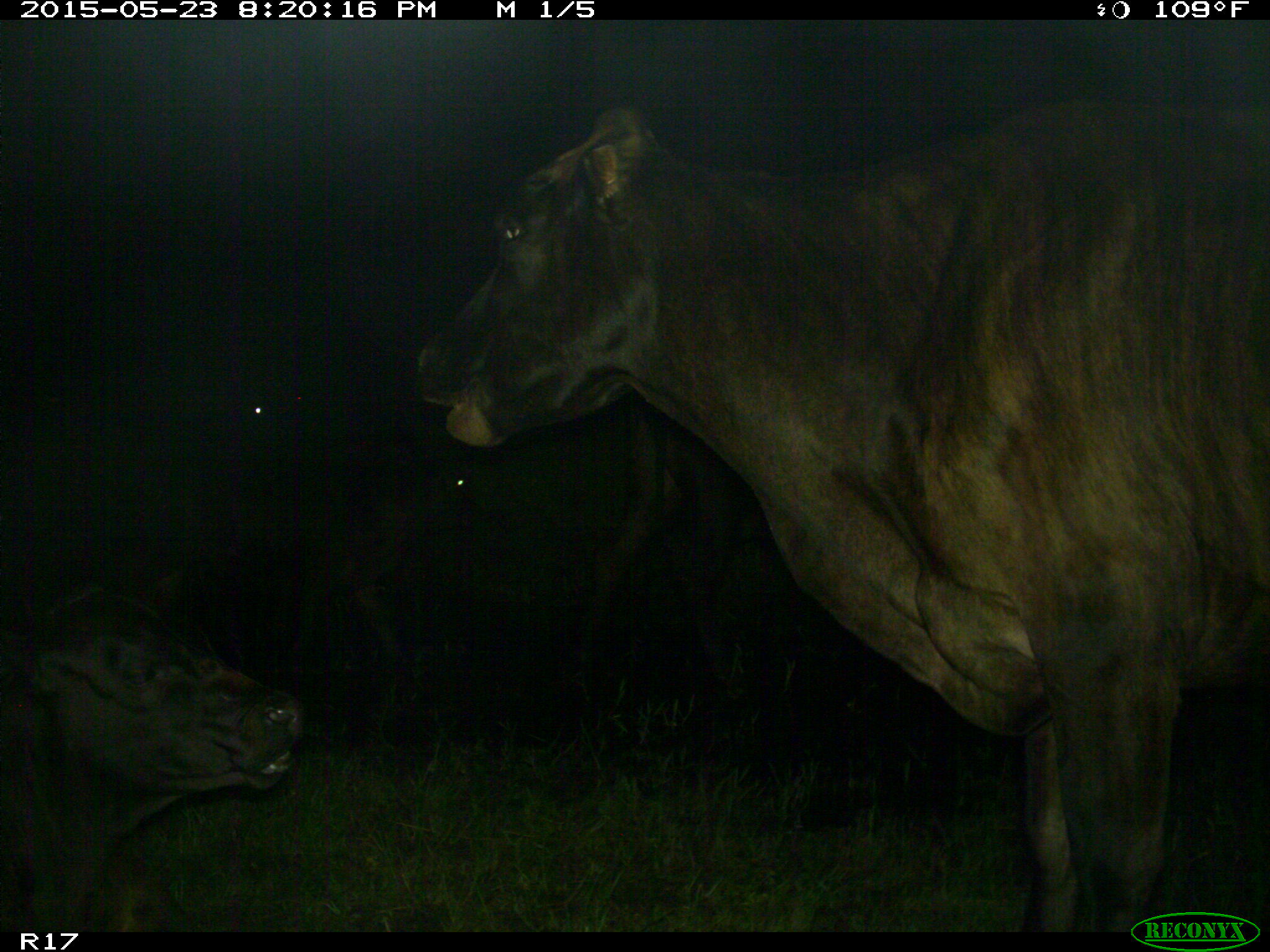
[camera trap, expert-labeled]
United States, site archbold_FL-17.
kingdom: Animalia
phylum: Chordata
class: Mammalia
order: Artiodactyla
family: Bovidae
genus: Bos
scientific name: Bos taurus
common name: domestic cow